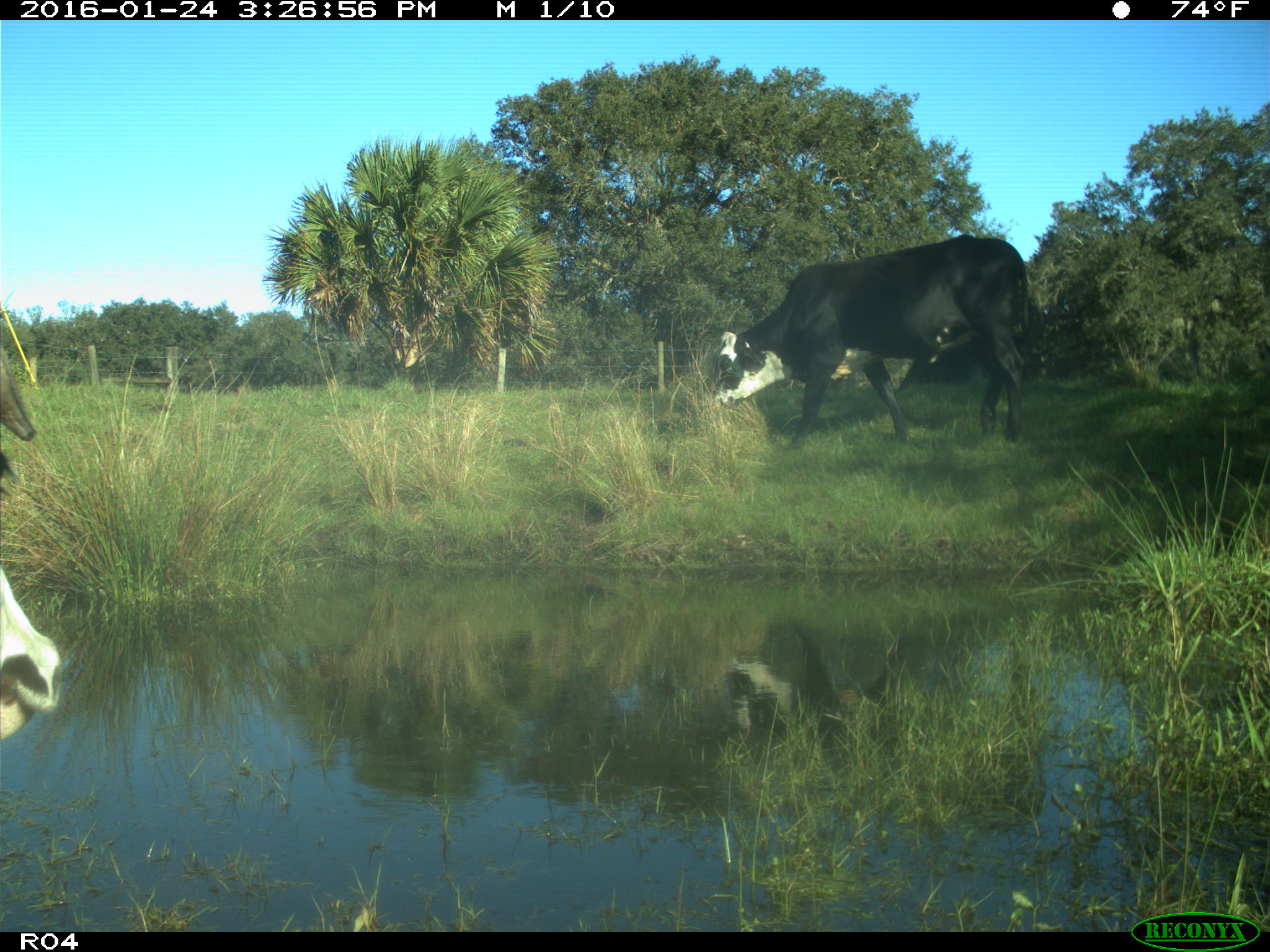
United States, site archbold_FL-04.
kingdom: Animalia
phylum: Chordata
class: Mammalia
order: Artiodactyla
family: Bovidae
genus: Bos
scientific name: Bos taurus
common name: domestic cow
Bos taurus (domestic cow).